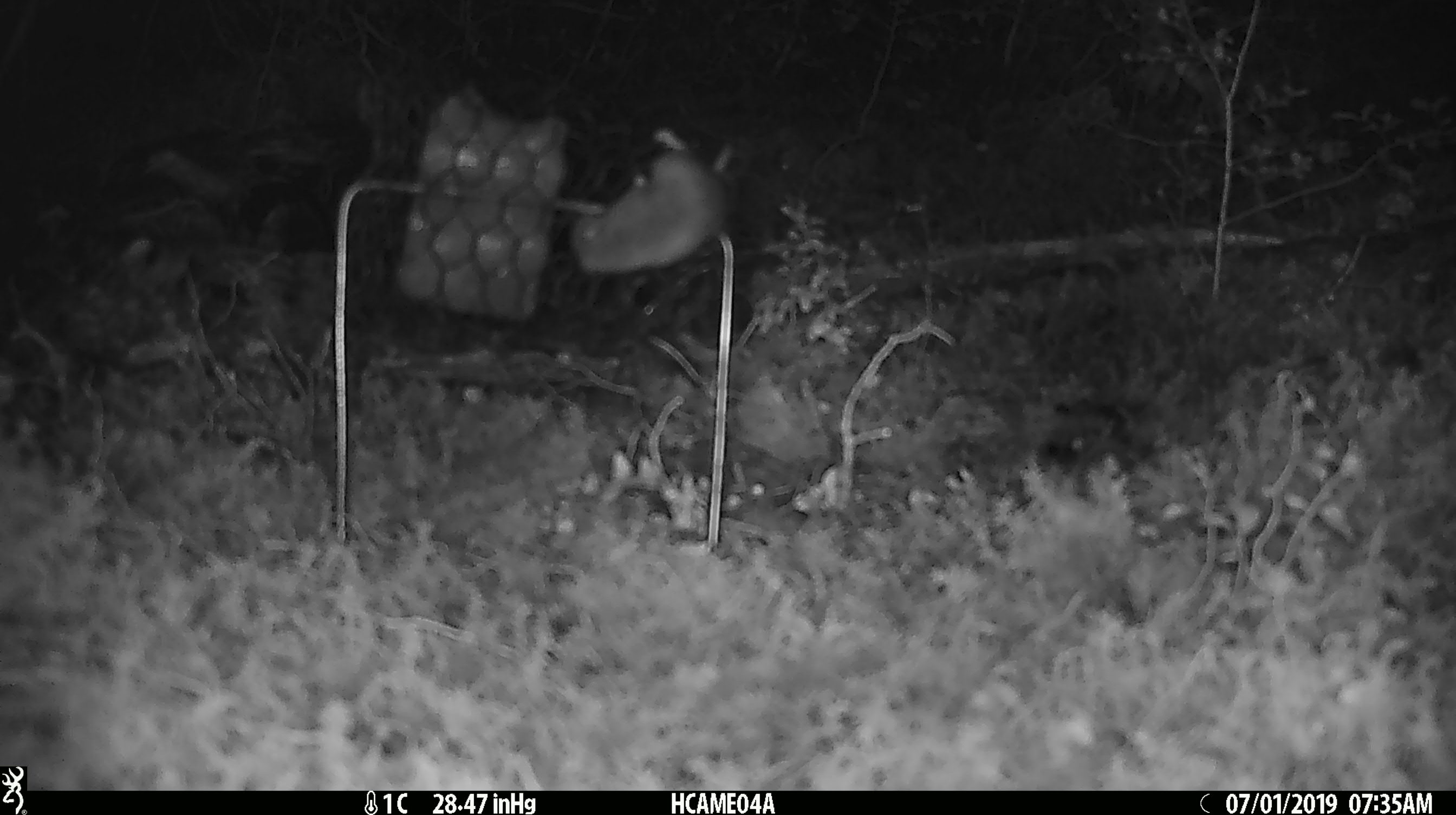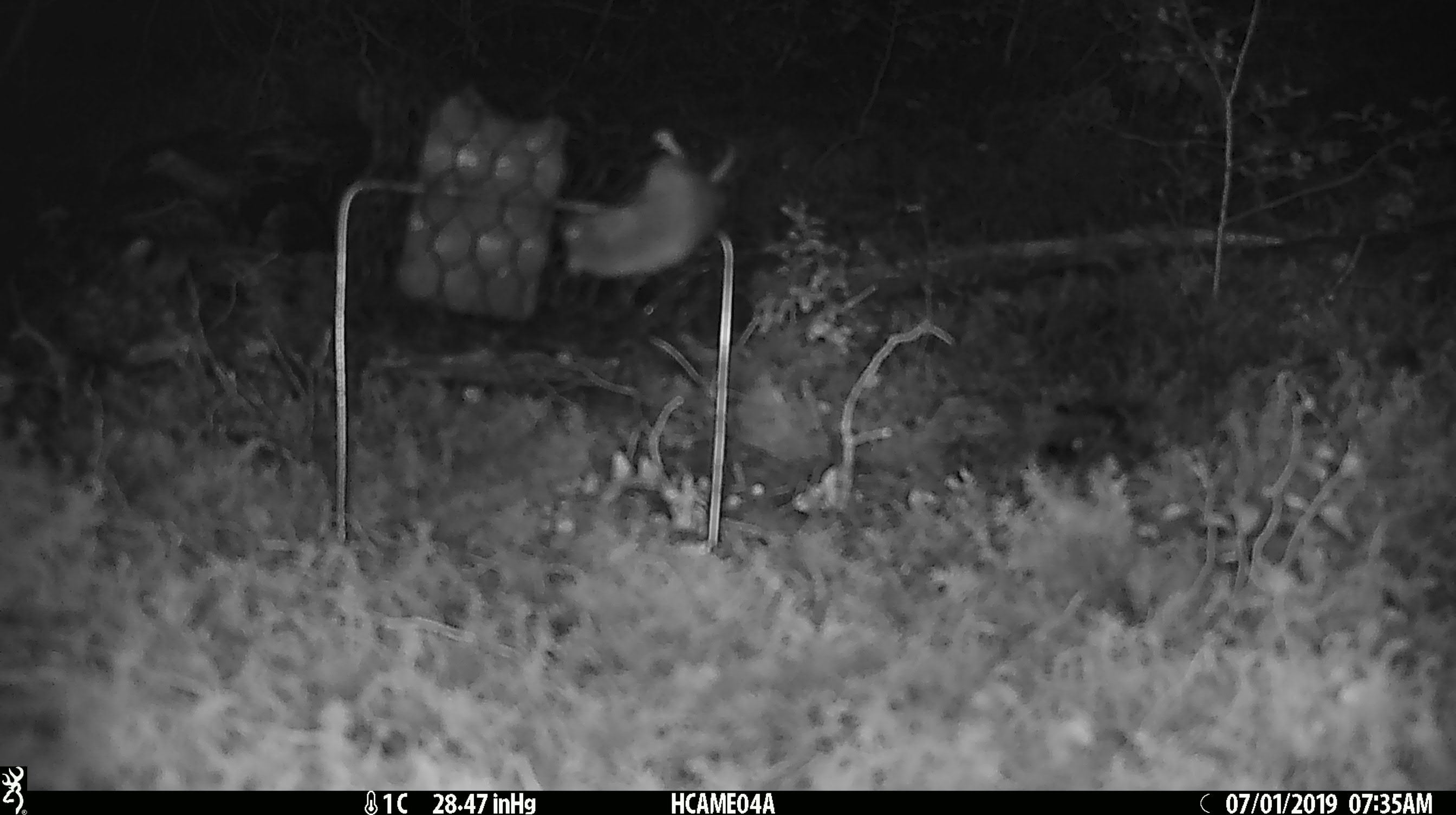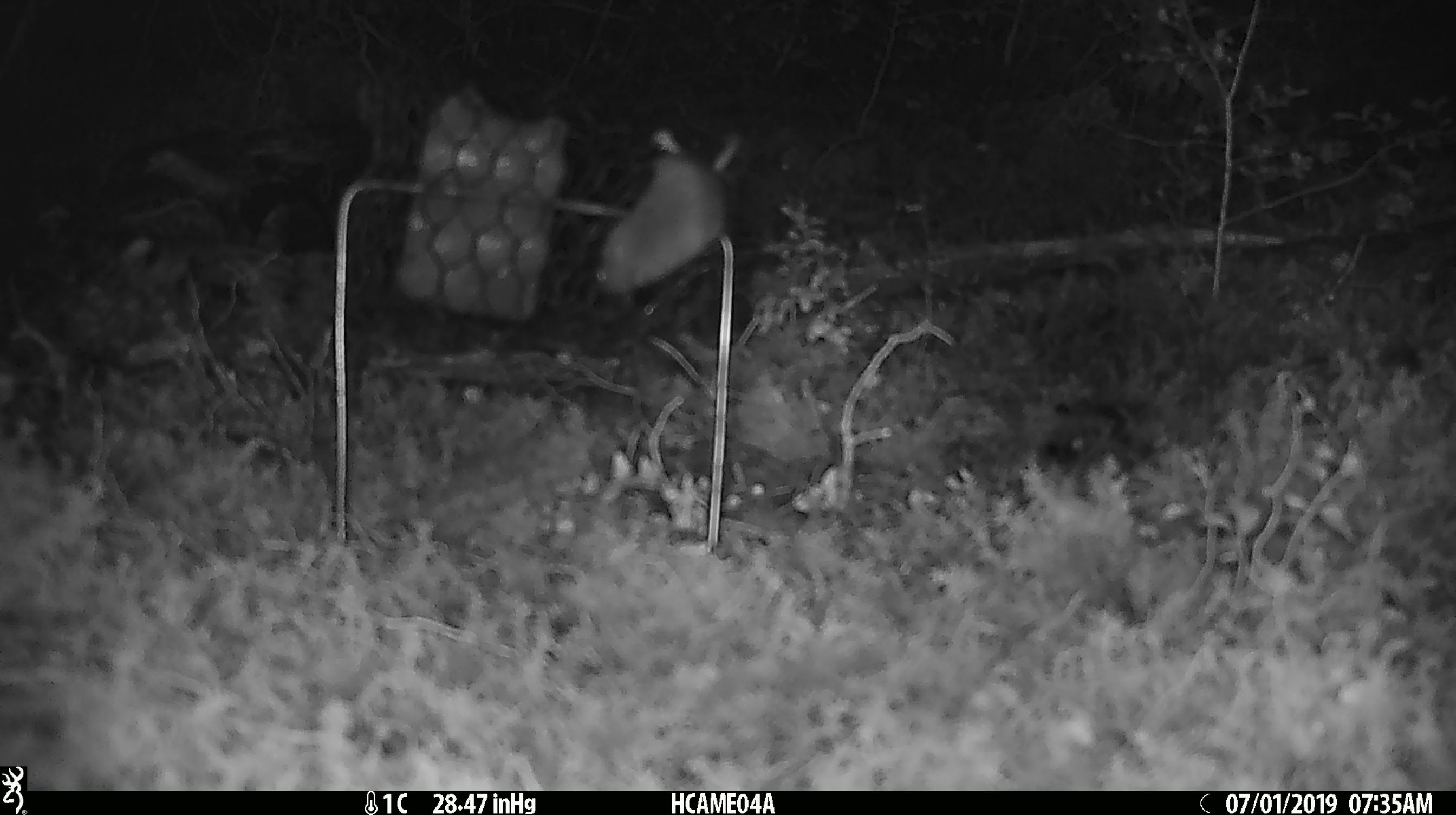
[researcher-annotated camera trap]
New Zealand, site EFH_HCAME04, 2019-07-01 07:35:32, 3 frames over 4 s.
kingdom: Animalia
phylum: Chordata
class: Mammalia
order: Rodentia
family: Muridae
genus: Mus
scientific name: Mus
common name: mouse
Mouse (Mus).